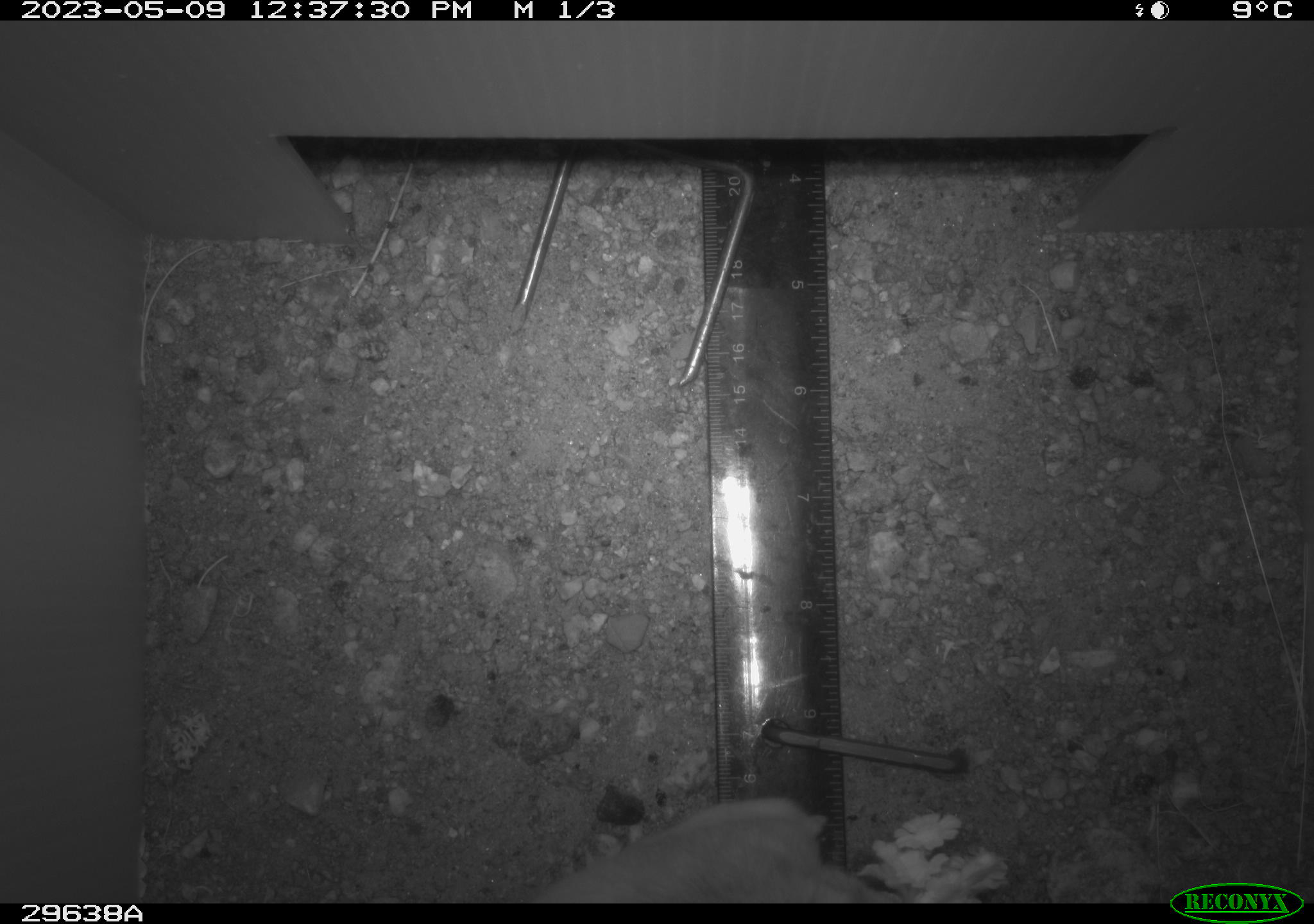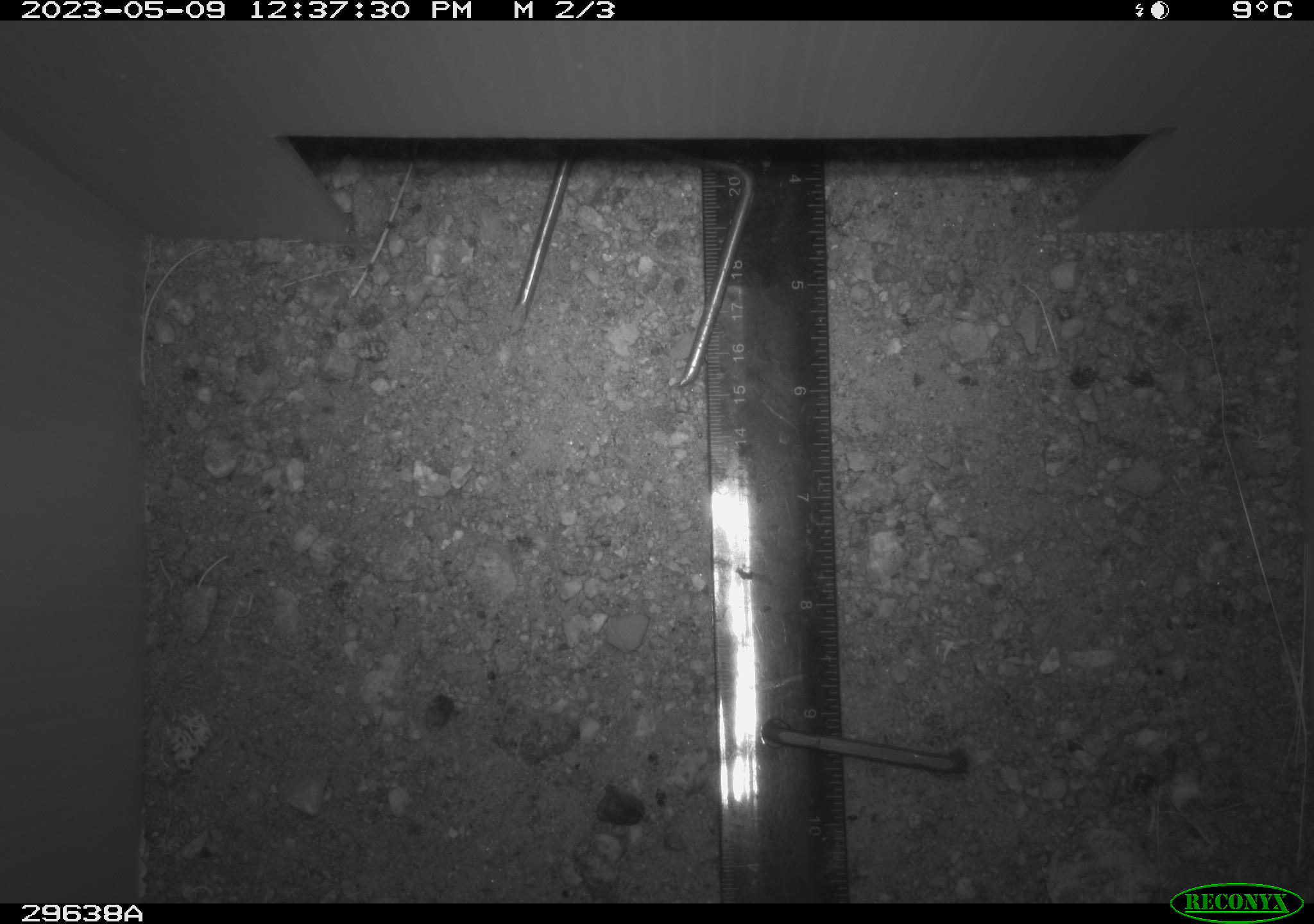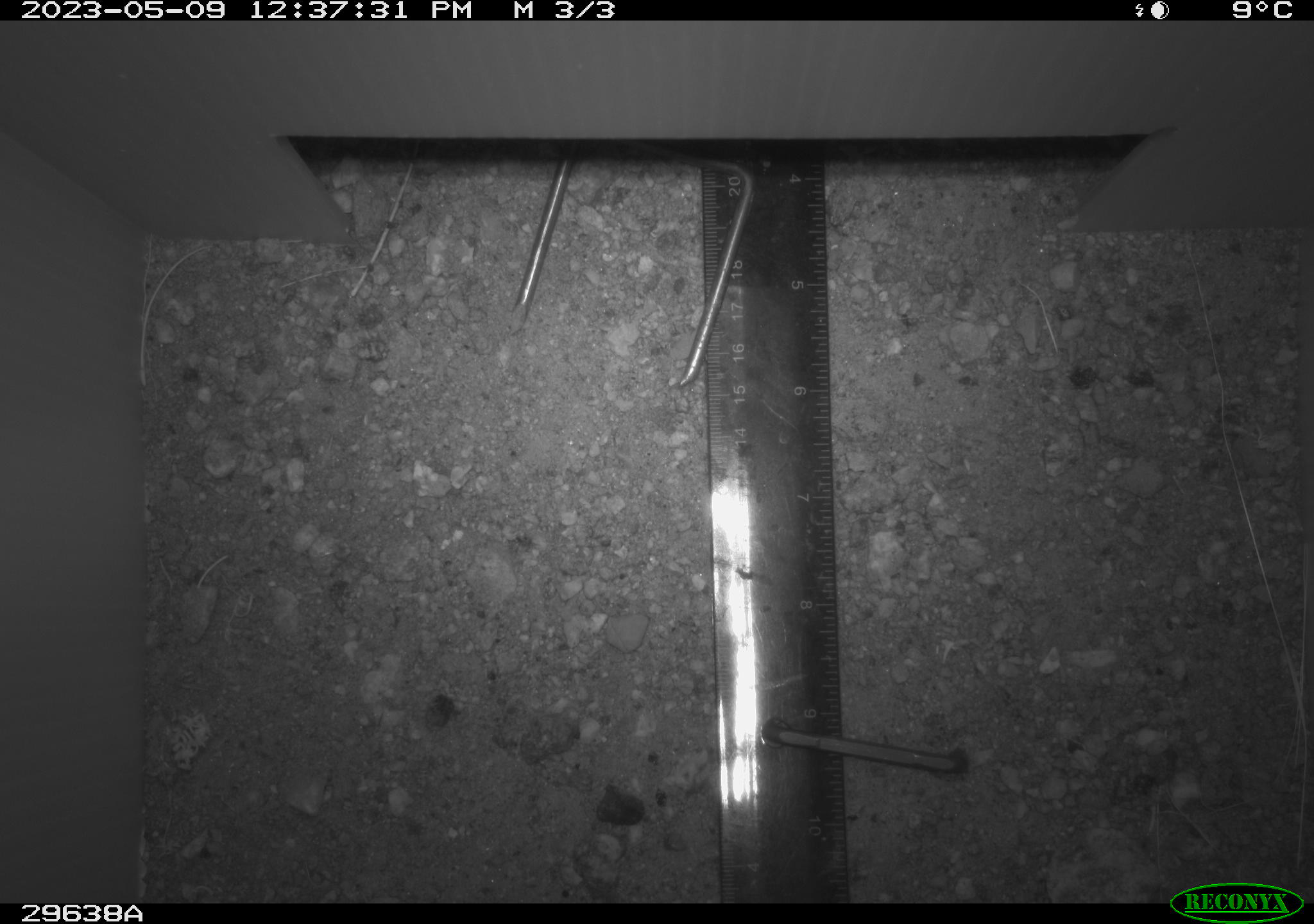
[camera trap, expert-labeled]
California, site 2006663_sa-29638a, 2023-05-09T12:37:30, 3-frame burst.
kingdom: Animalia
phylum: Chordata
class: Mammalia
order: Rodentia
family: Heteromyidae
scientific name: Heteromyidae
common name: kangaroo rats and pocket mice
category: heteromyidae family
Heteromyidae family (kangaroo rats and pocket mice) (Heteromyidae).